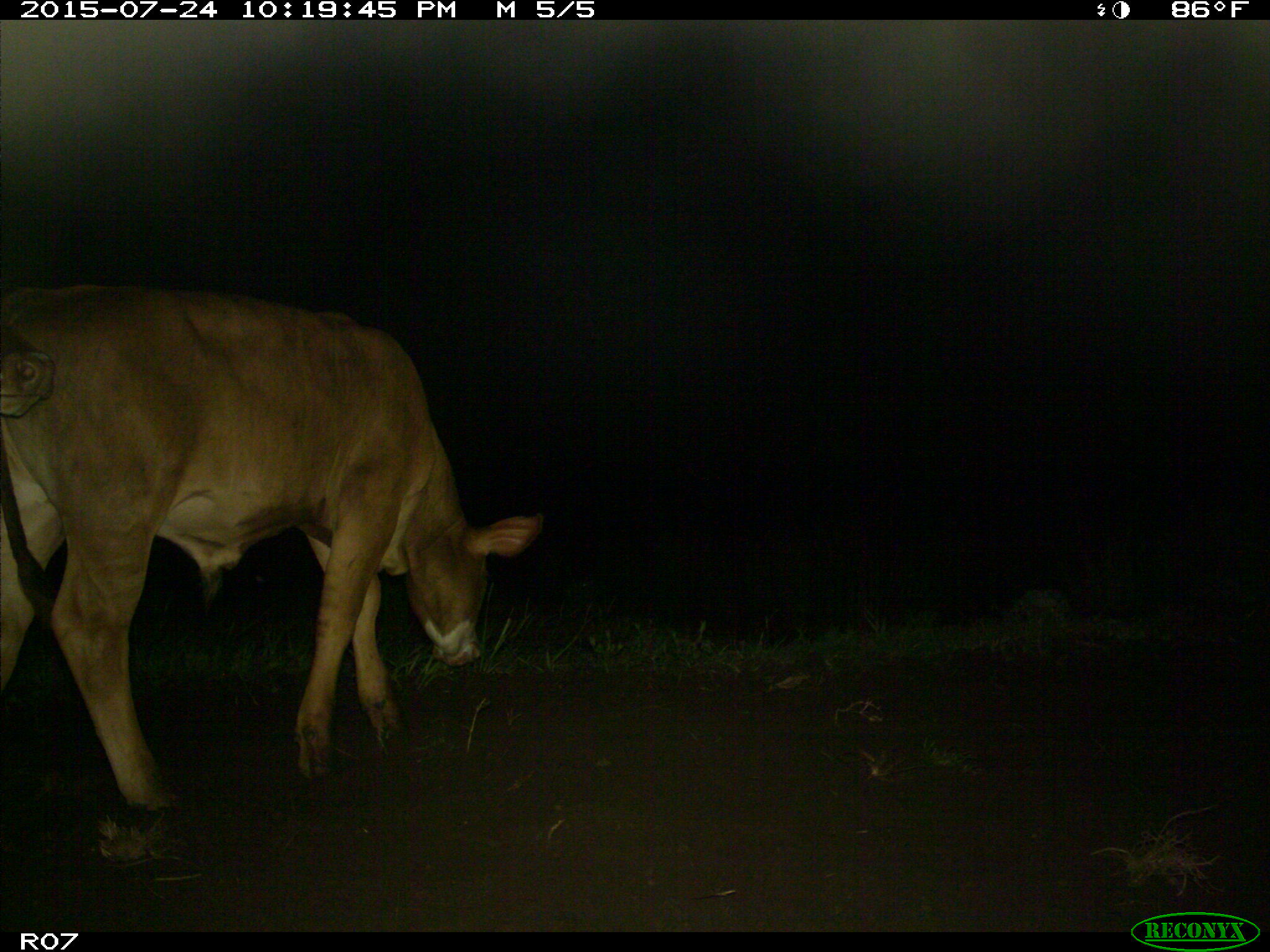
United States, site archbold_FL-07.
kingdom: Animalia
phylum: Chordata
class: Mammalia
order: Artiodactyla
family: Bovidae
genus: Bos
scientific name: Bos taurus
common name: domestic cow